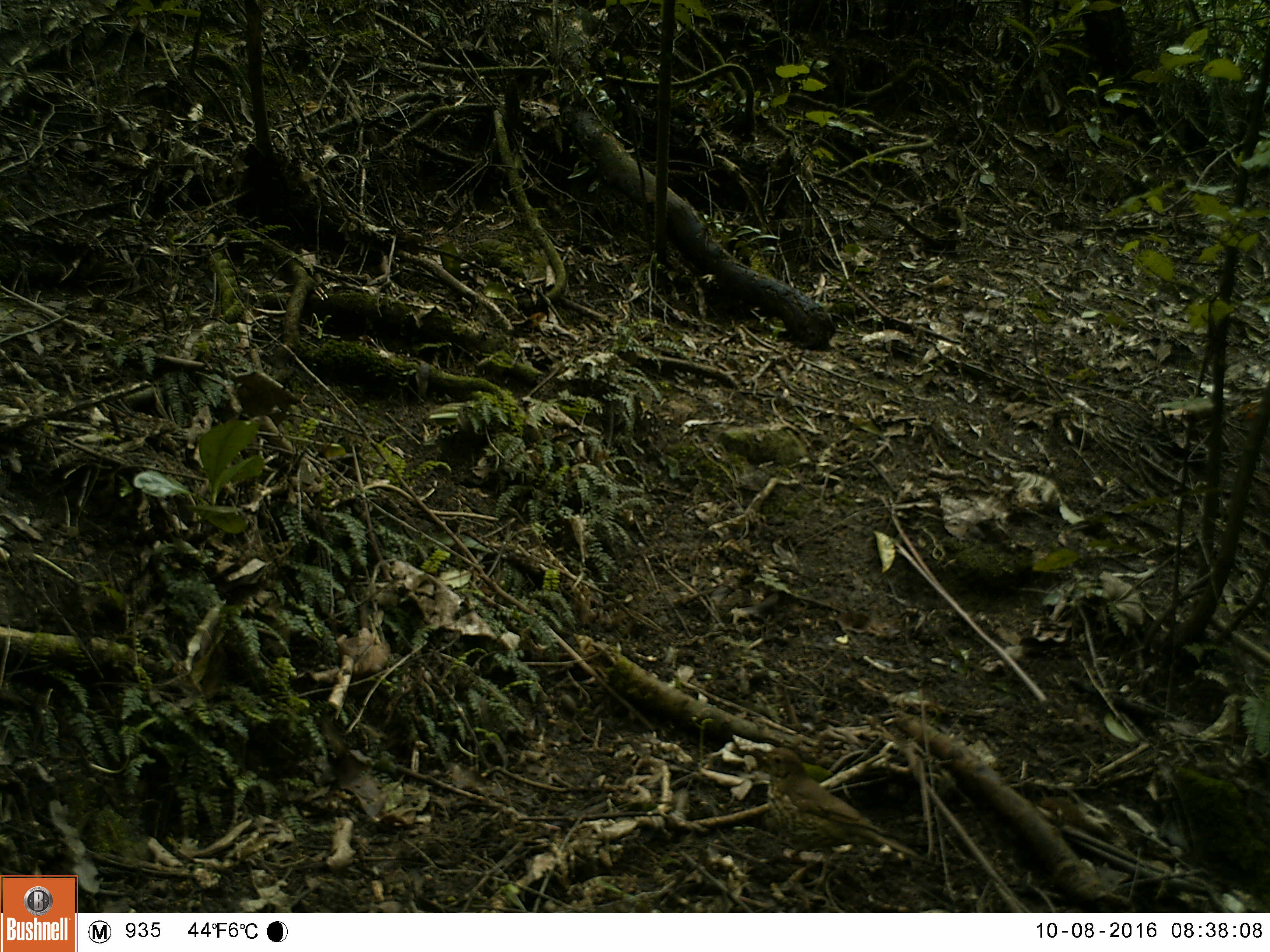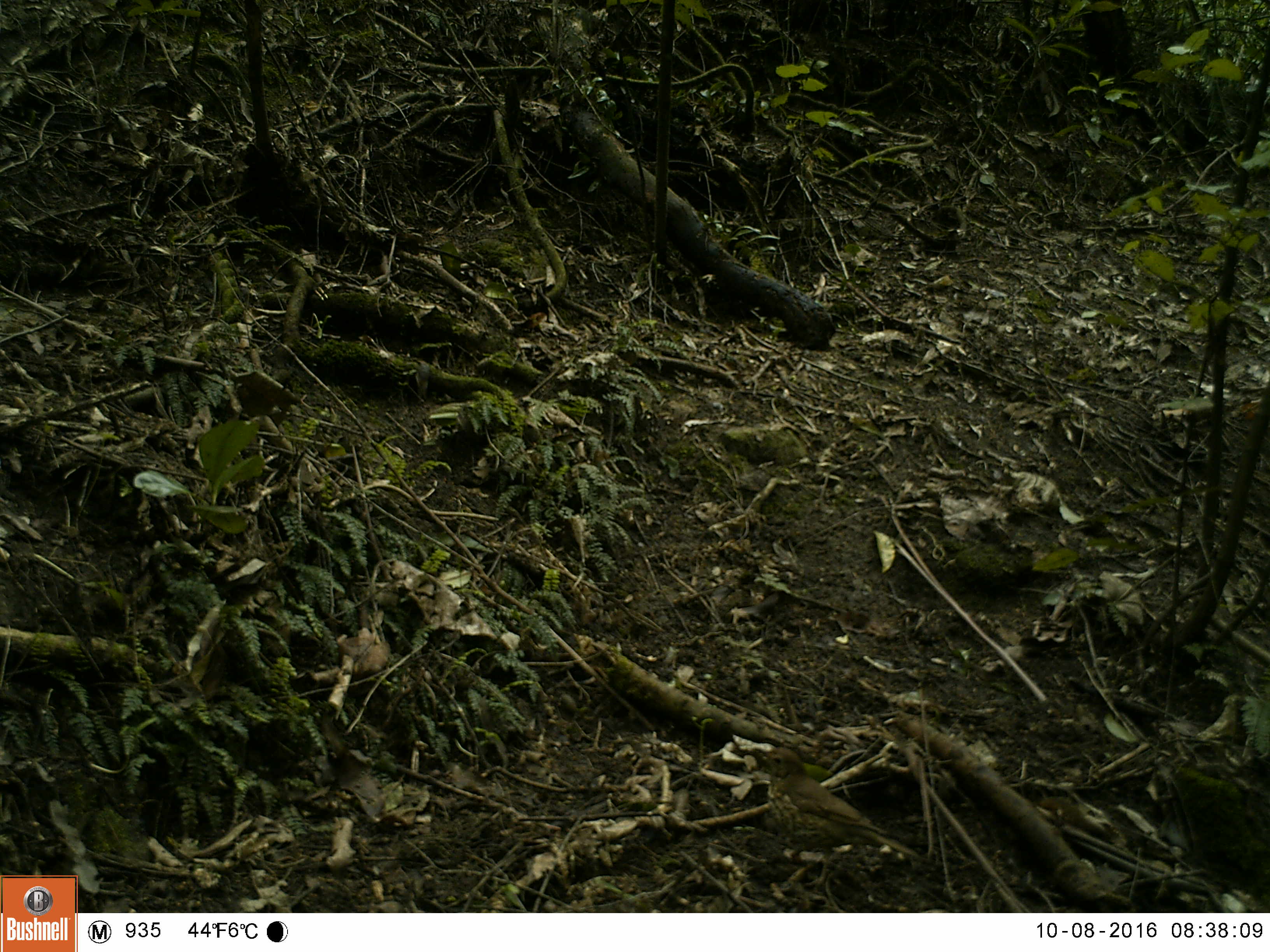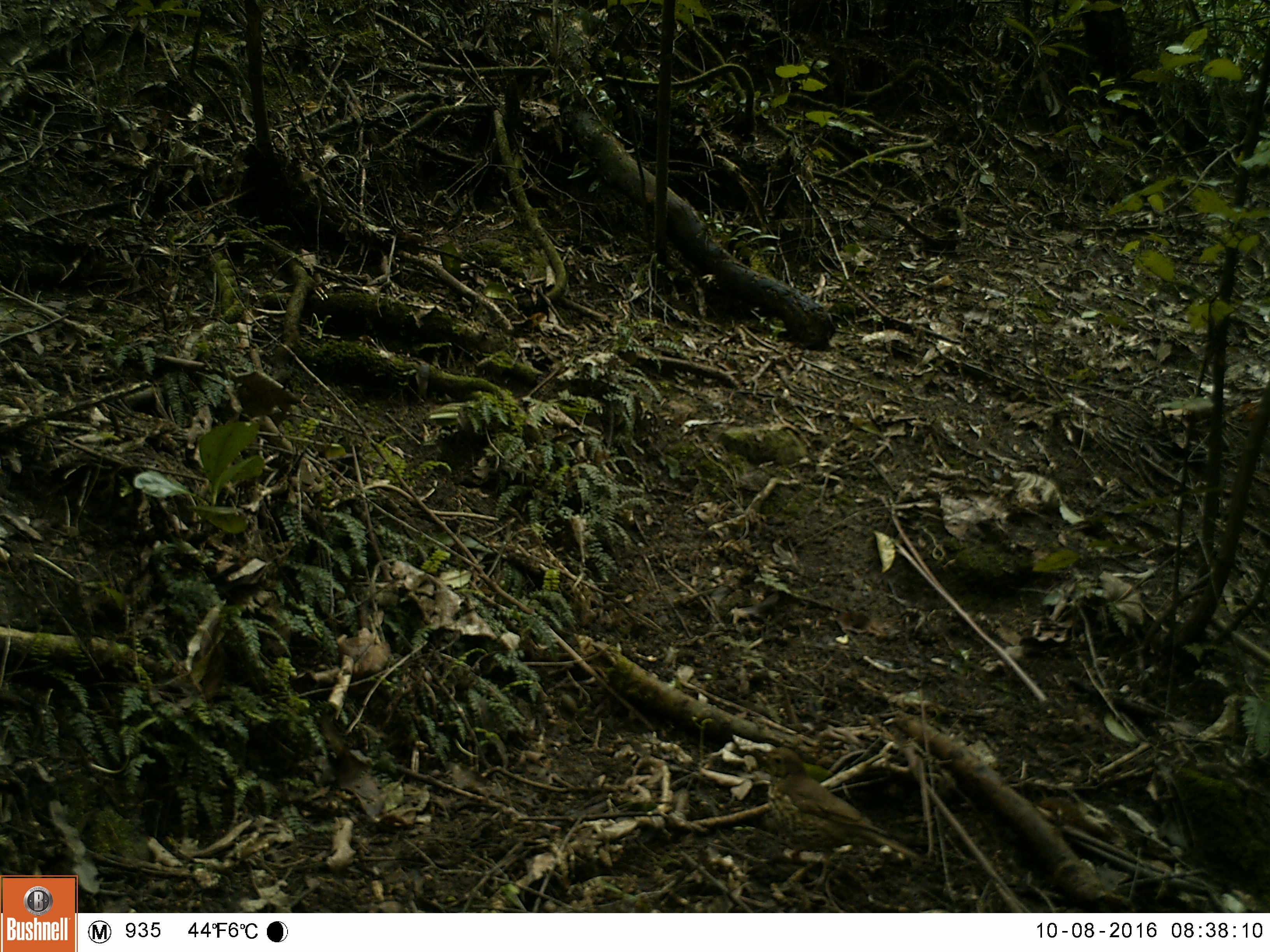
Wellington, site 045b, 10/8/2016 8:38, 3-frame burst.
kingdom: Animalia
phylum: Chordata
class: Aves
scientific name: Aves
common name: bird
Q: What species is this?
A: Bird (Aves).